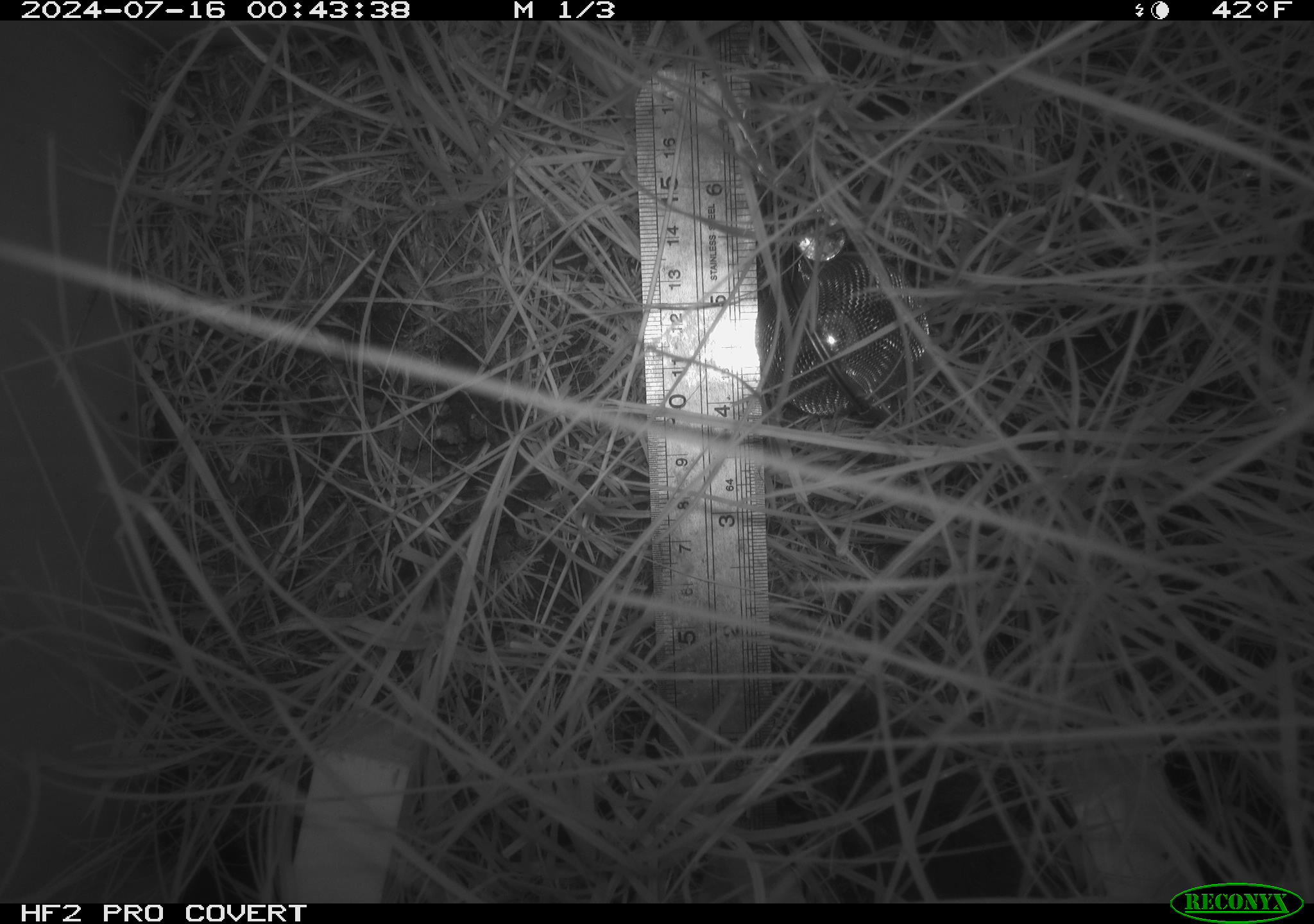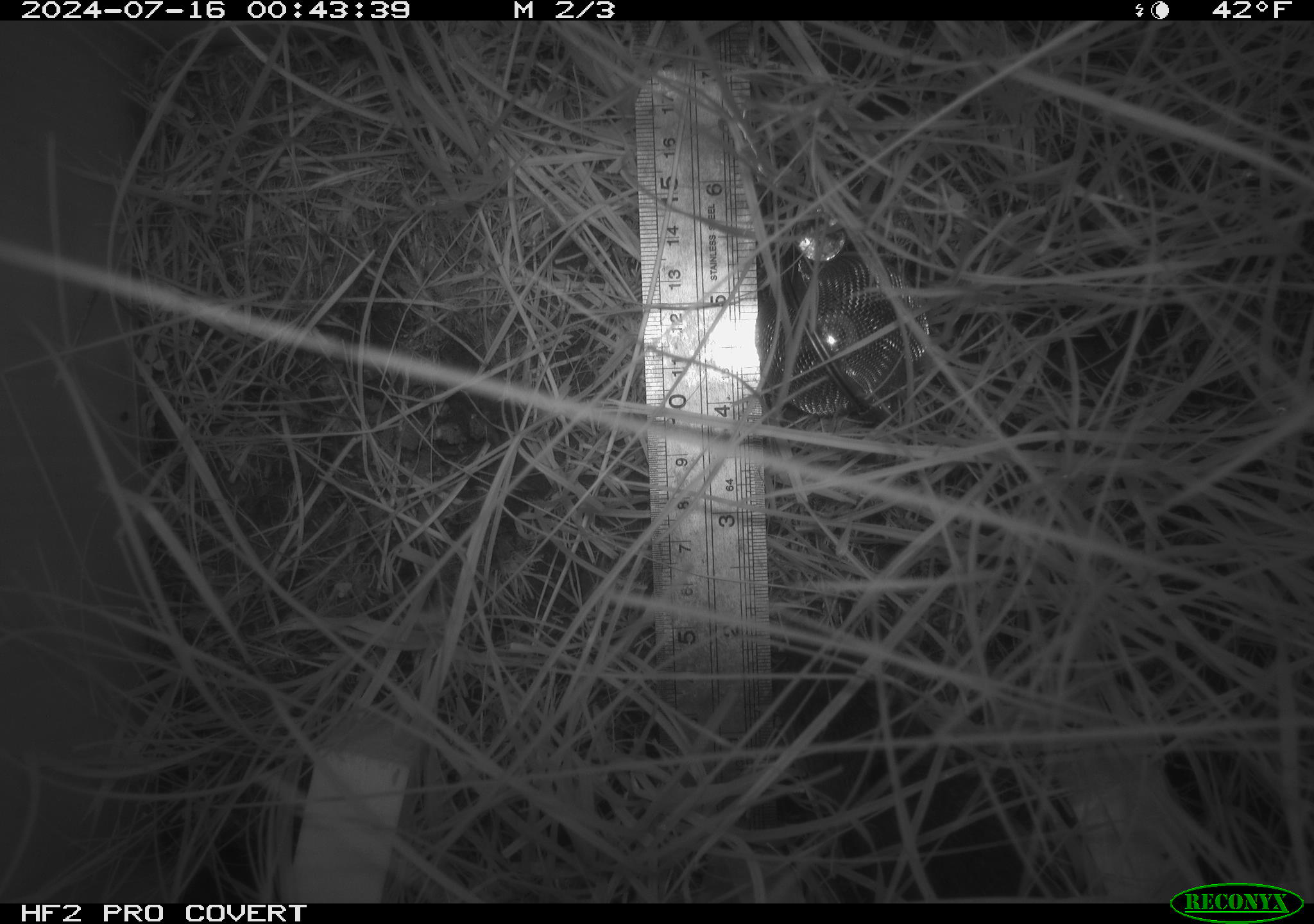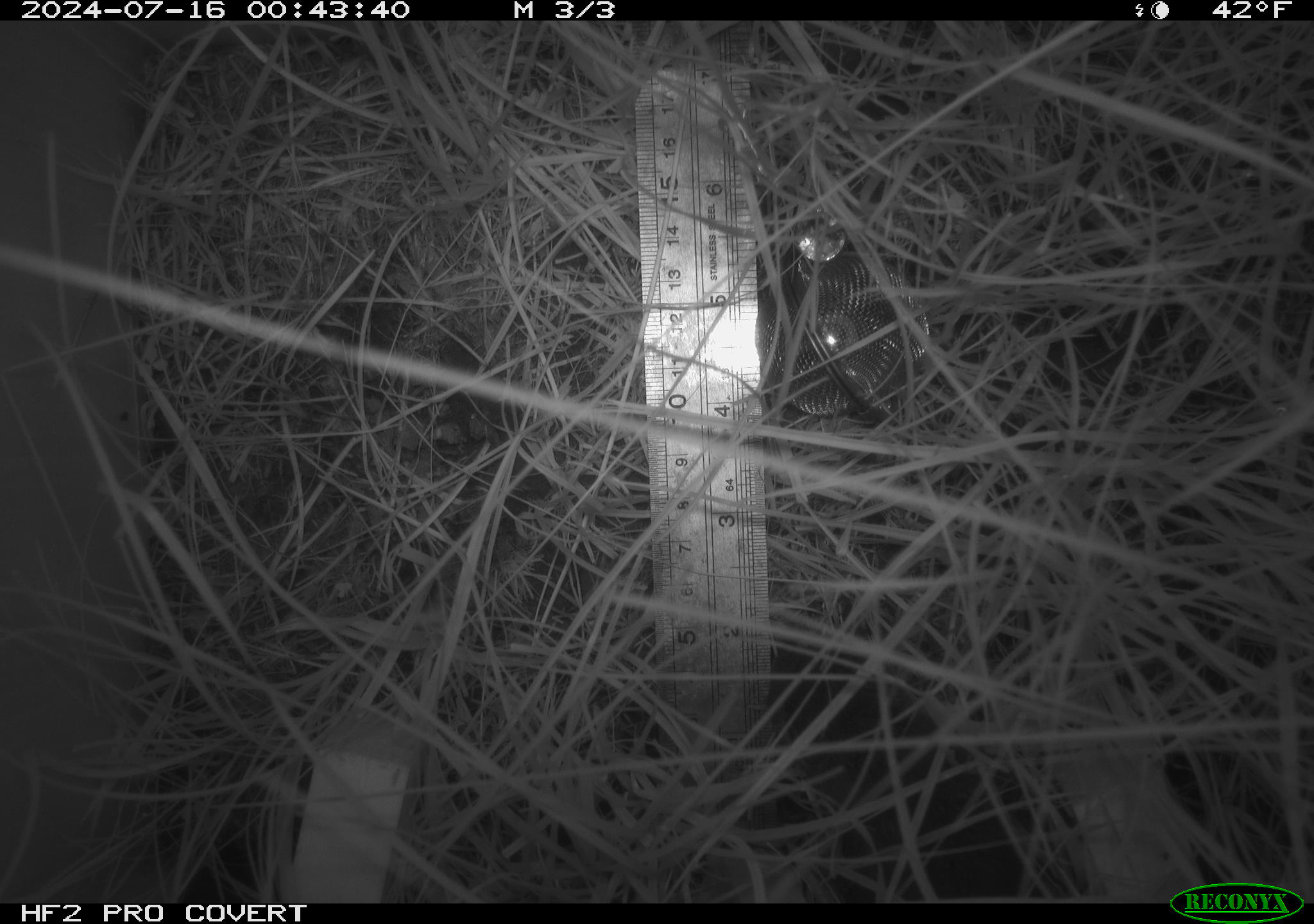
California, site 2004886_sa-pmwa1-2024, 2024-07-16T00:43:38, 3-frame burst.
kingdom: Animalia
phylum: Chordata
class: Mammalia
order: Rodentia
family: Cricetidae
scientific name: Arvicolinae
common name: voles, lemmings, and muskrats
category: arvicolinae subfamily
Arvicolinae subfamily (voles, lemmings, and muskrats) (Arvicolinae).